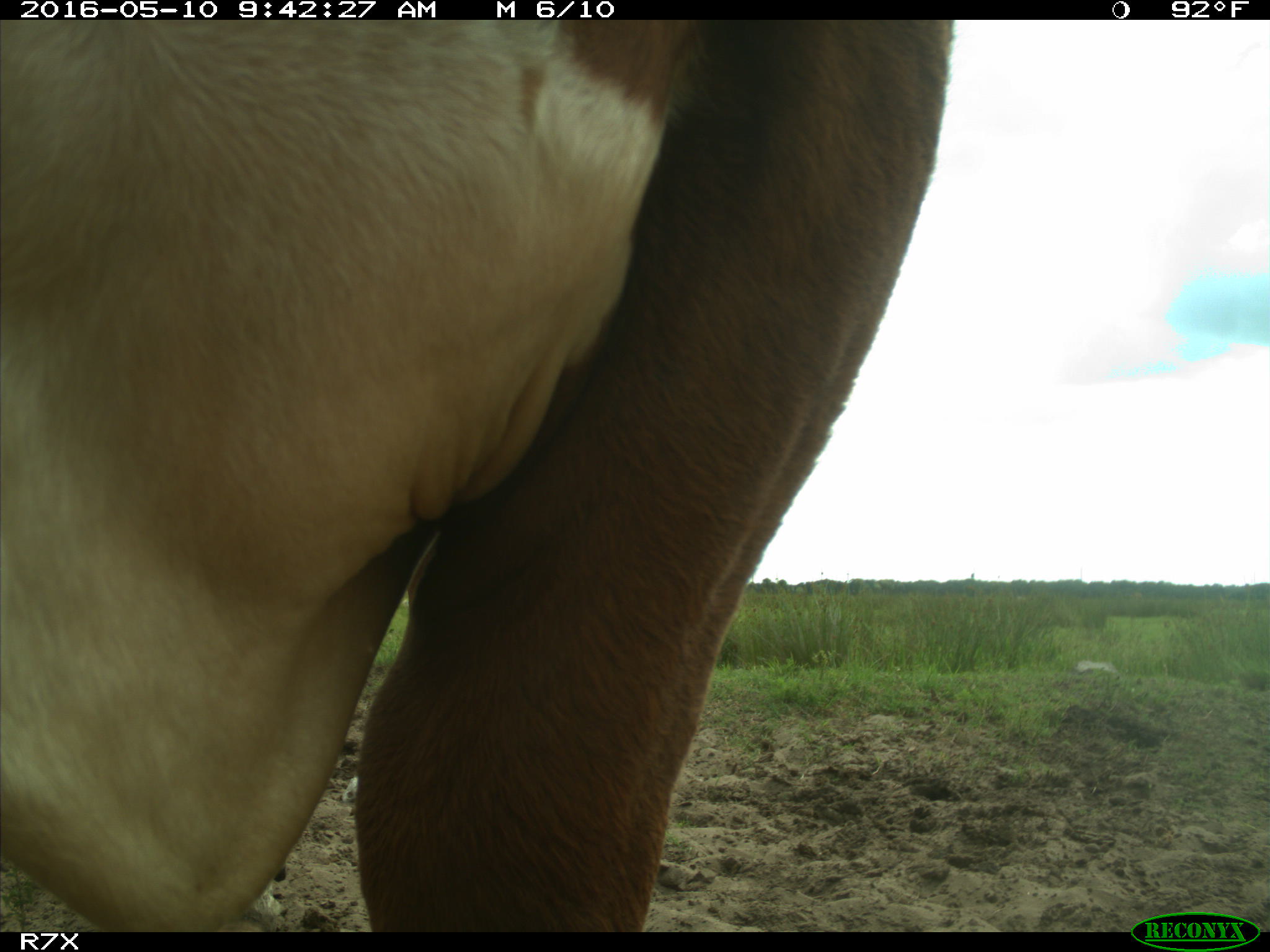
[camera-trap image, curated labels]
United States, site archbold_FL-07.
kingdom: Animalia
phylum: Chordata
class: Mammalia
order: Artiodactyla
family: Bovidae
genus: Bos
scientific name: Bos taurus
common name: domestic cow